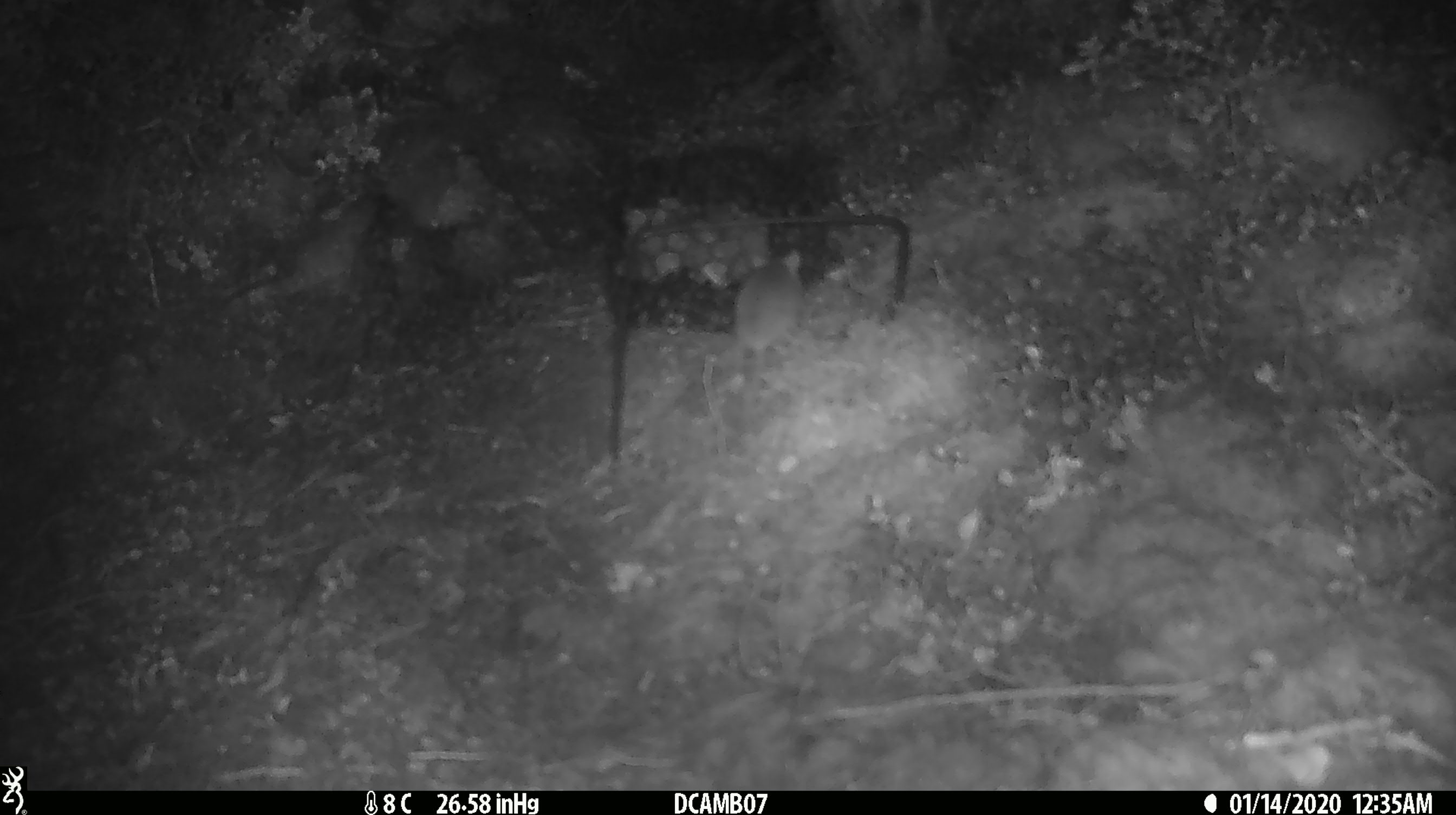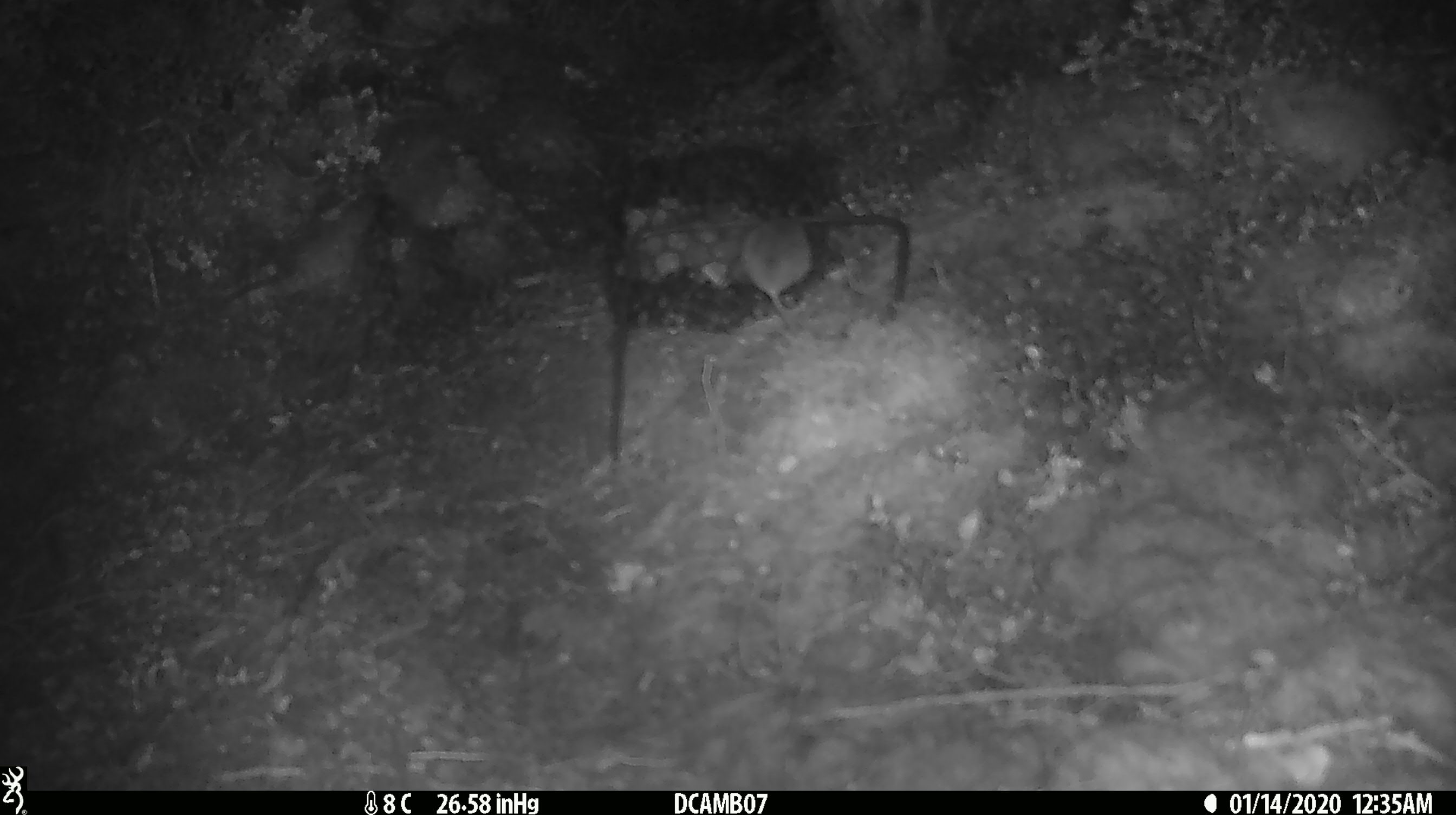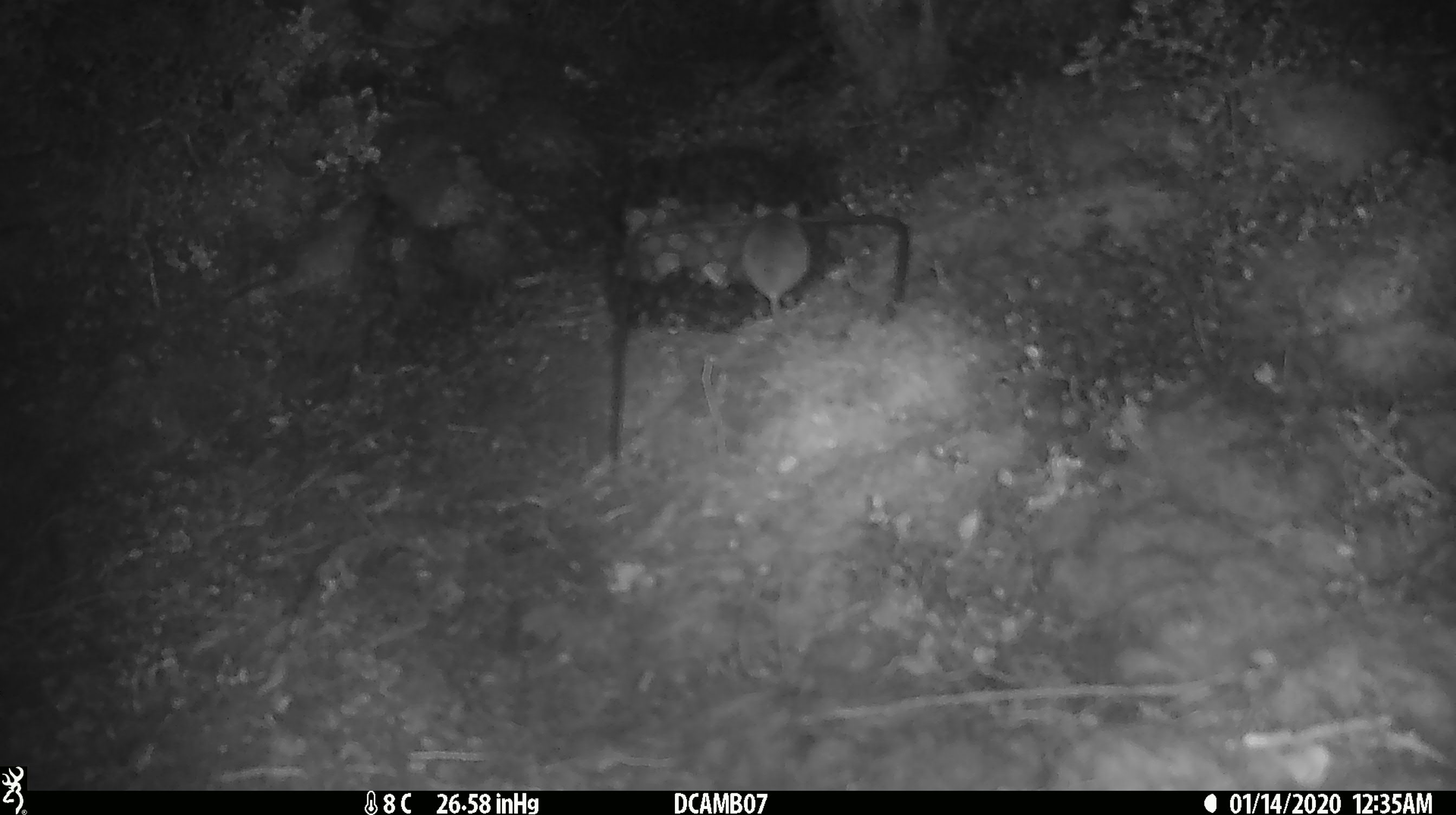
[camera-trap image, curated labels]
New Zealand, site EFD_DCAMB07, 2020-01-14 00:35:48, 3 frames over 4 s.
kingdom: Animalia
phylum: Chordata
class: Mammalia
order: Rodentia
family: Muridae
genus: Mus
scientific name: Mus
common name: mouse